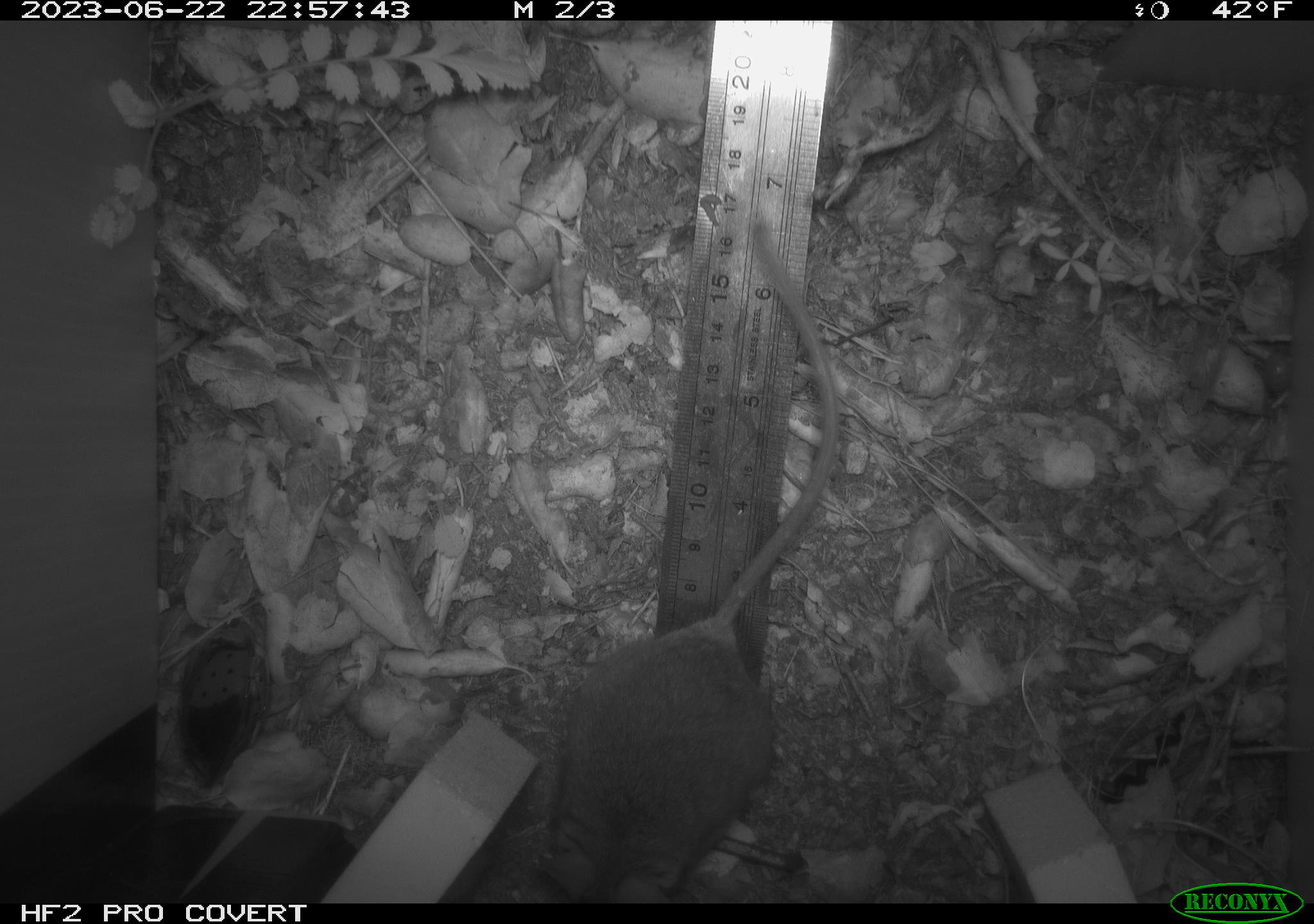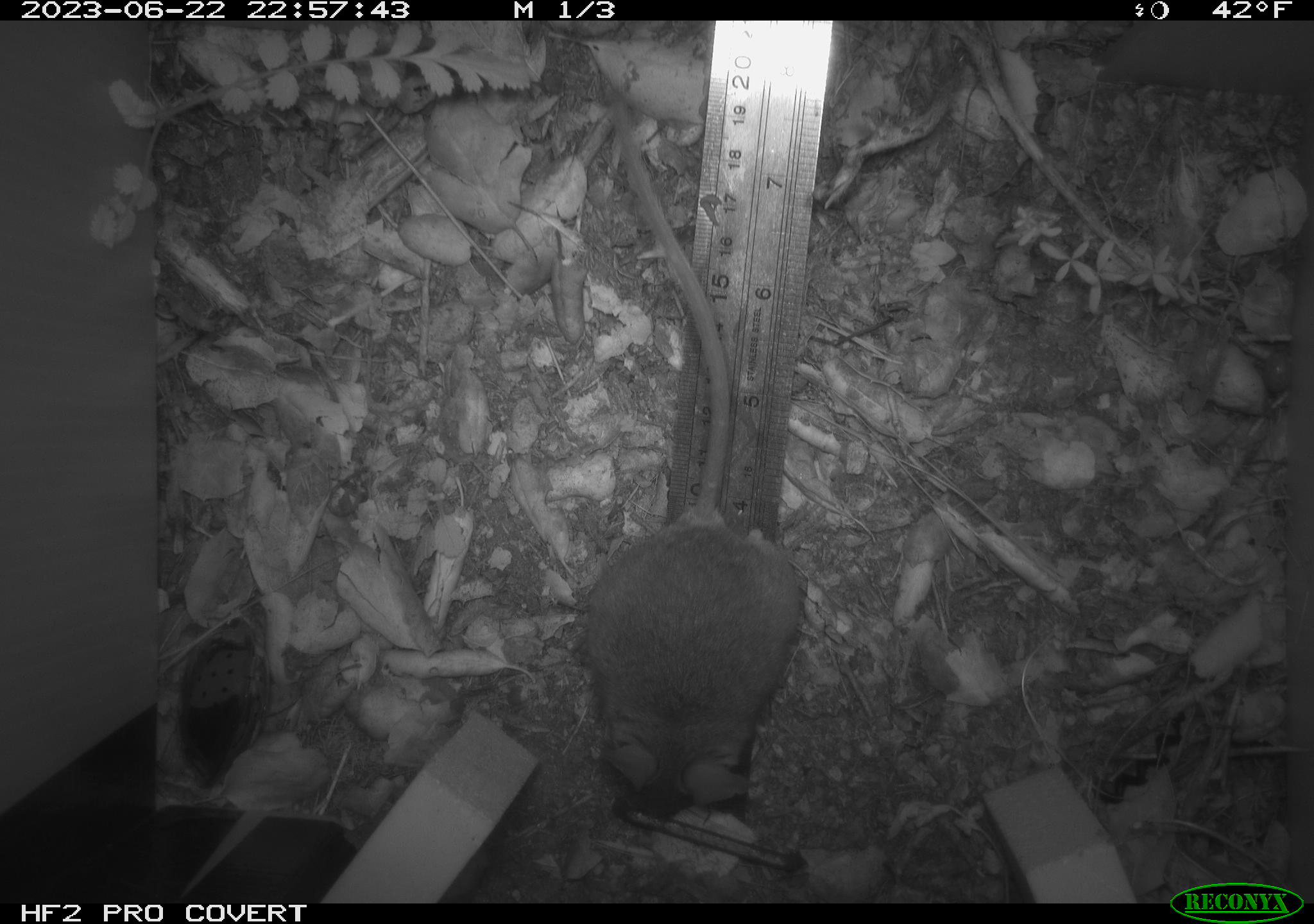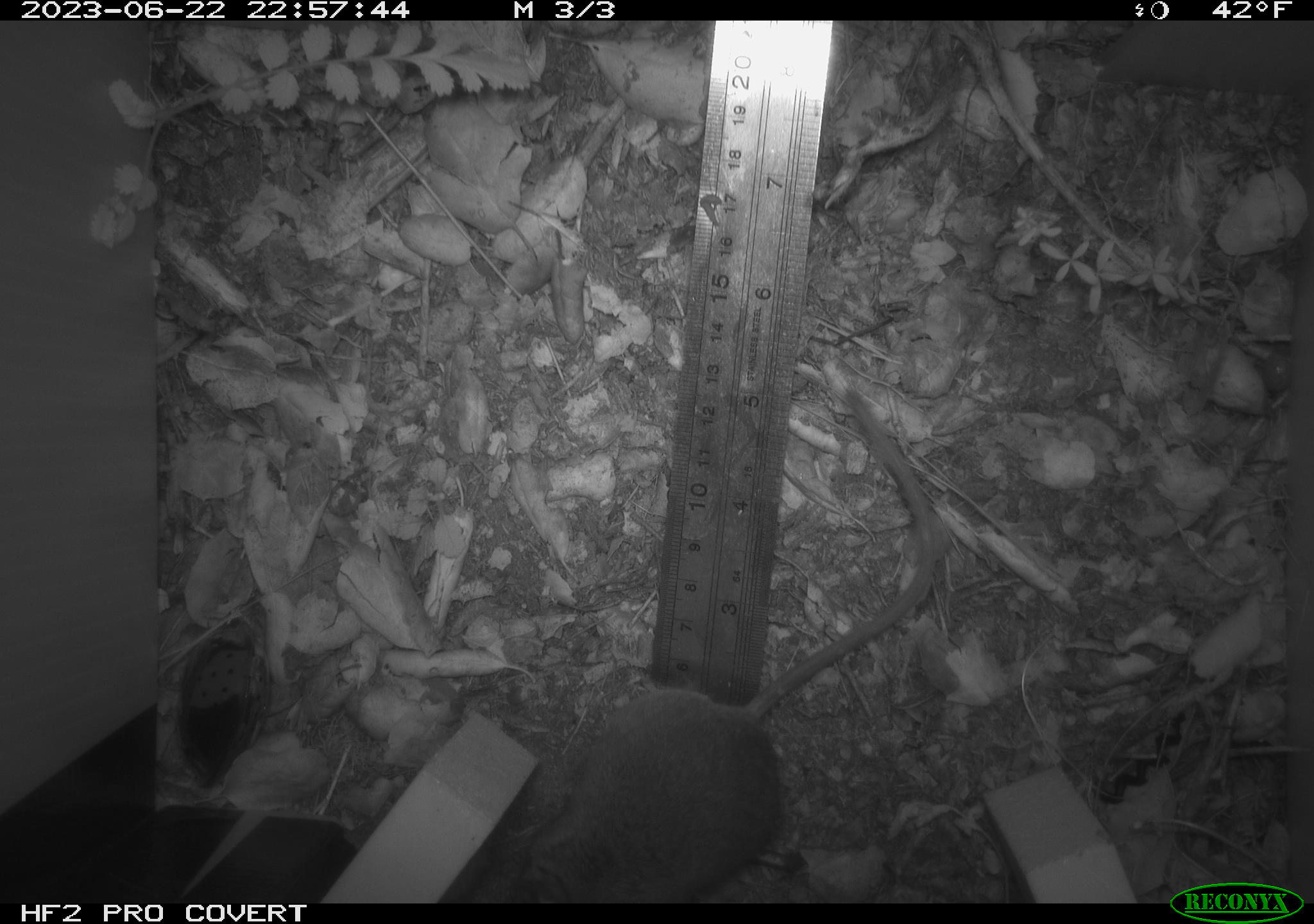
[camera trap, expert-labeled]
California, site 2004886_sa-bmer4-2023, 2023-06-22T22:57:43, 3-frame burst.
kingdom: Animalia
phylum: Chordata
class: Mammalia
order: Rodentia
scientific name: Rodentia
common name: mouse species